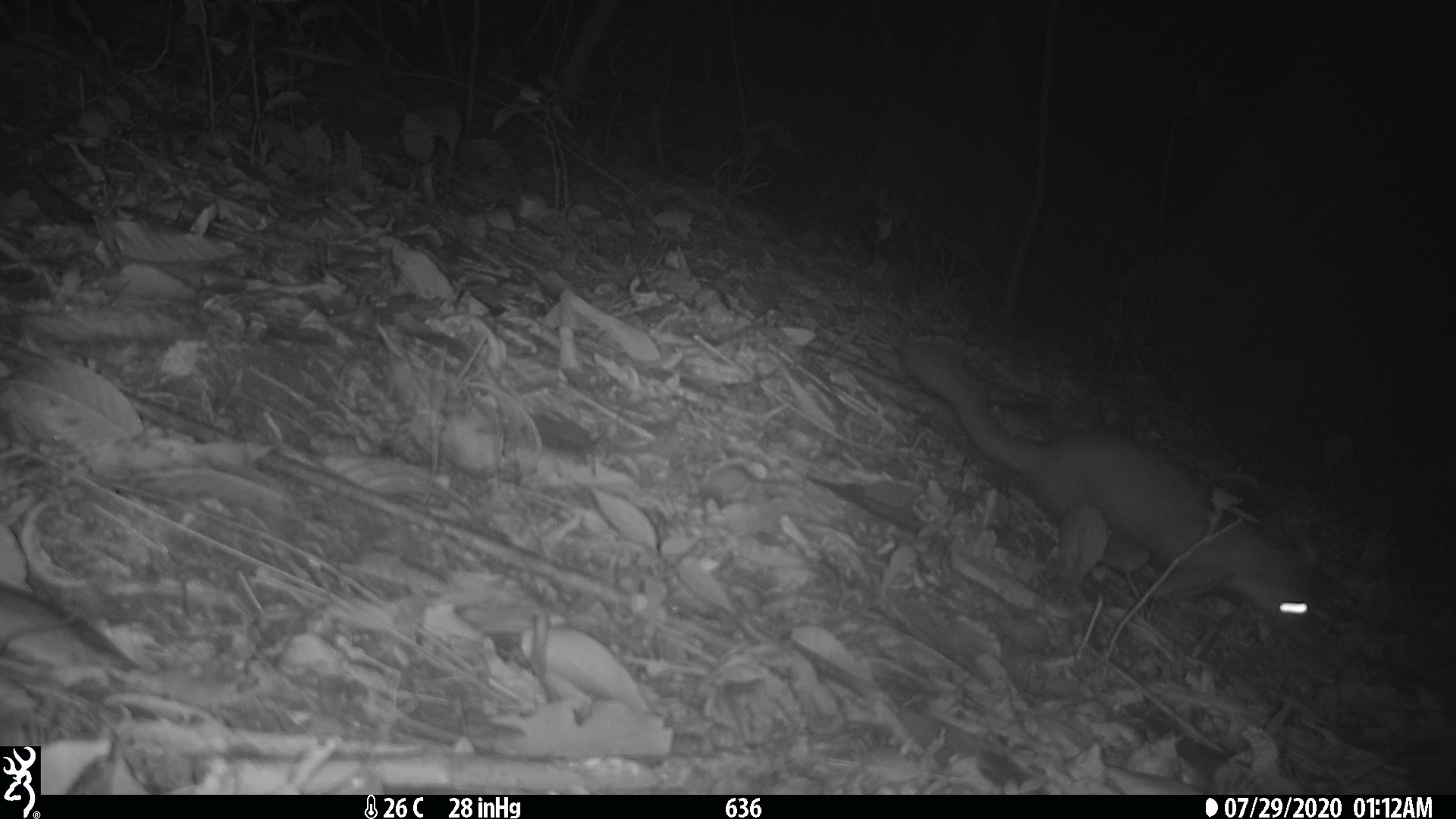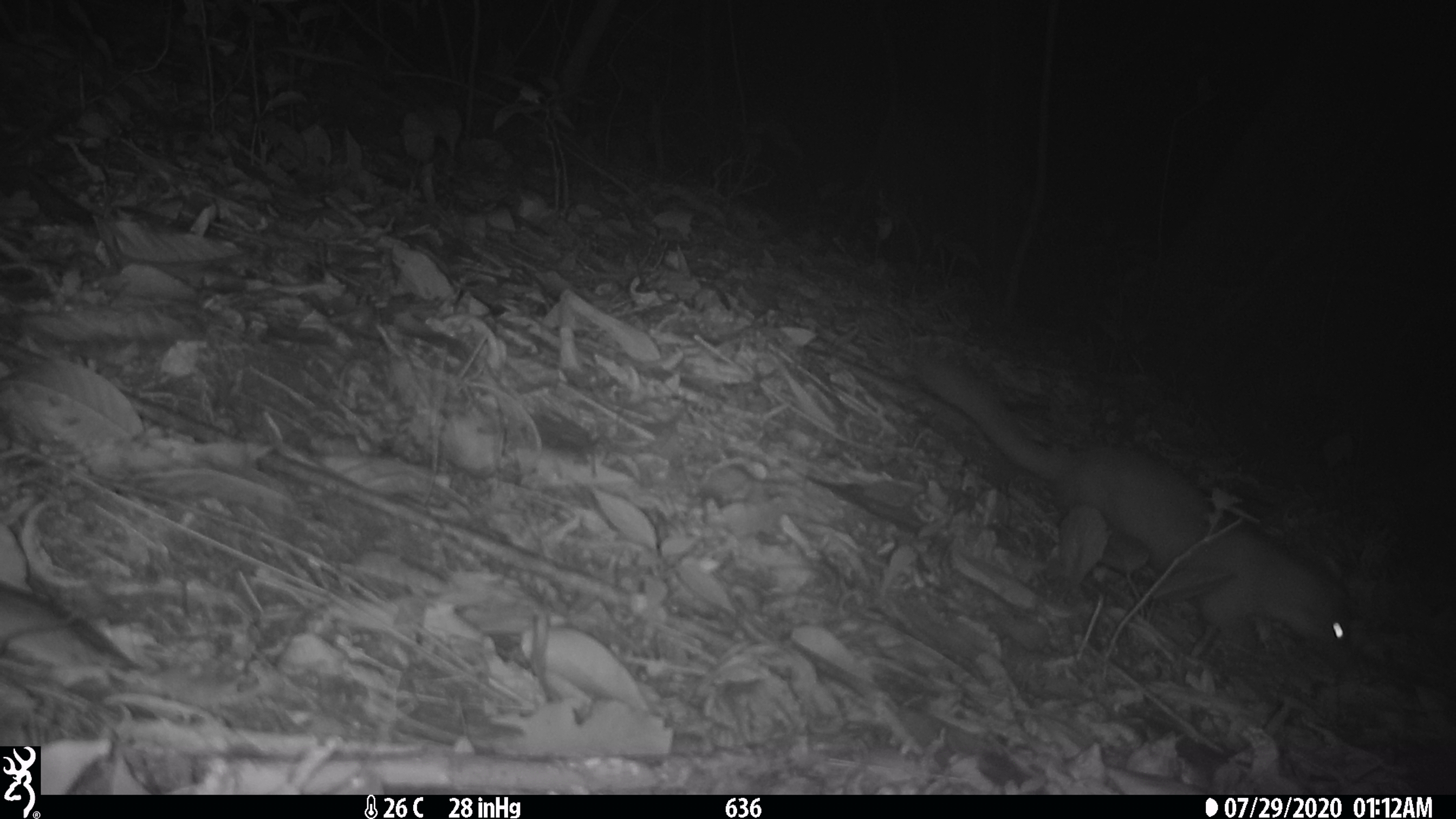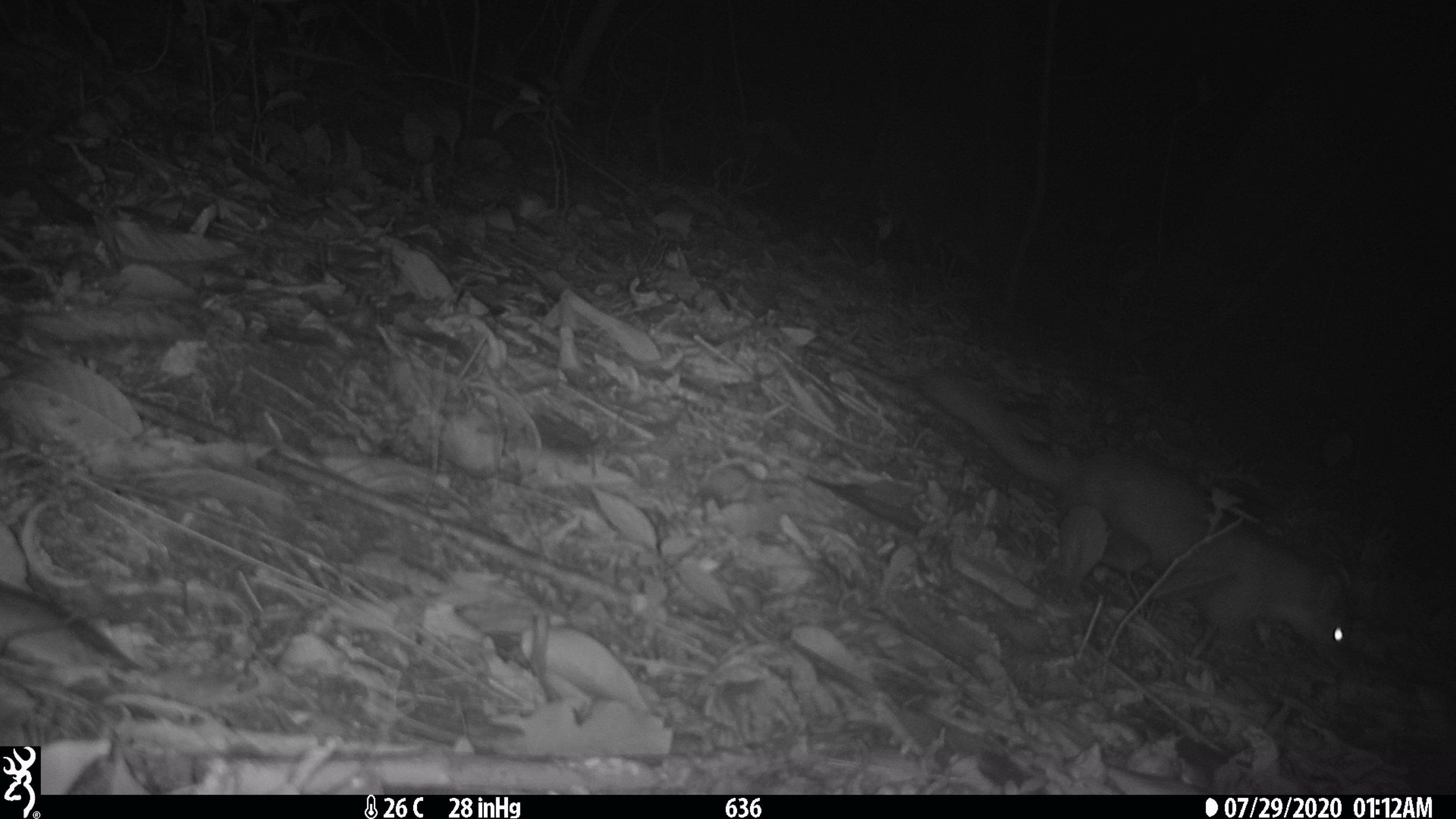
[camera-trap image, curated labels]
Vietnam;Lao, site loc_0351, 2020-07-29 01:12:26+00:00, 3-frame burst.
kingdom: Animalia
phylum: Chordata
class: Mammalia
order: Carnivora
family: Mustelidae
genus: Melogale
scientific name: Melogale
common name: ferret badger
Ferret badger (Melogale). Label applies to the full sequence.